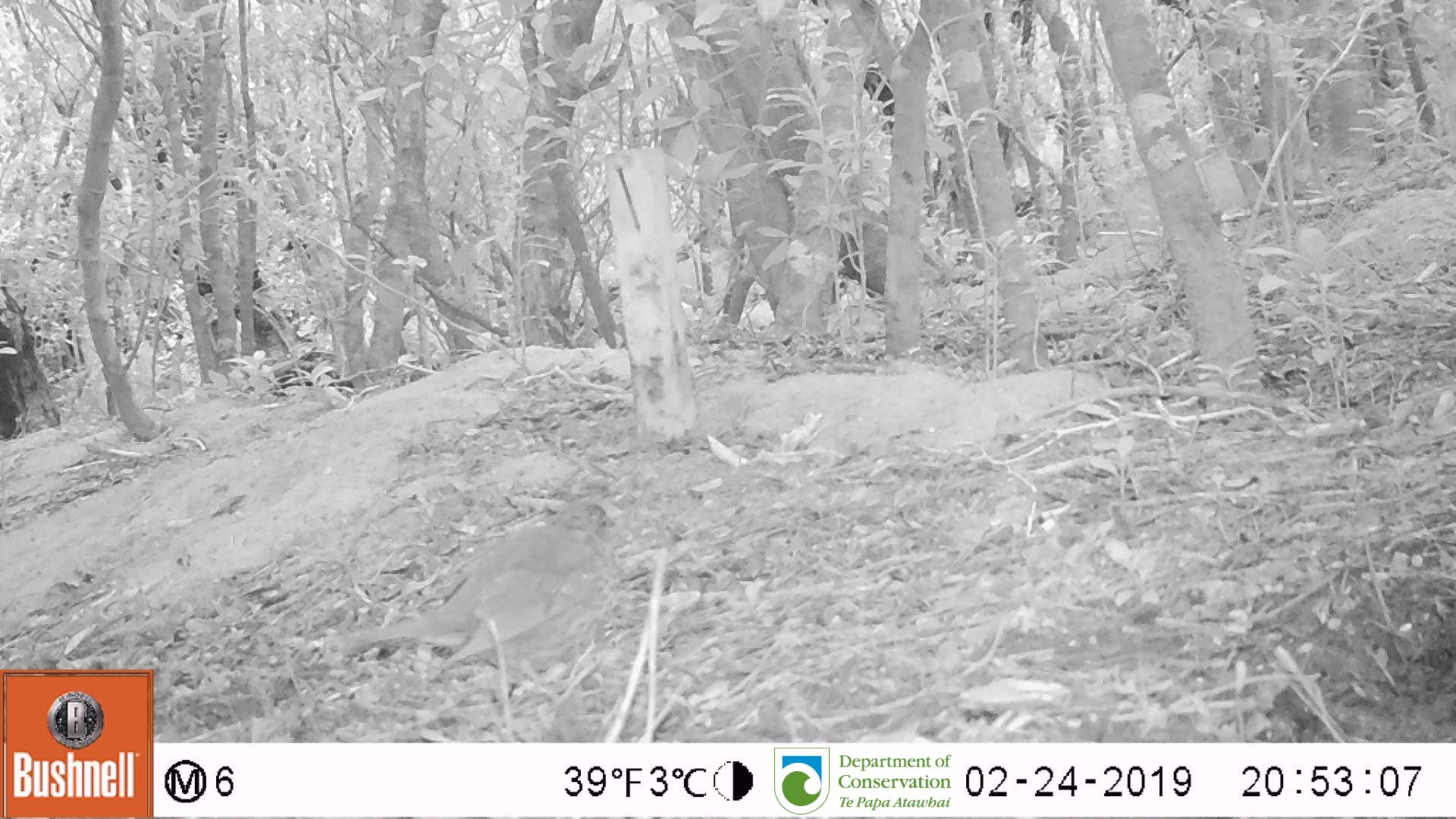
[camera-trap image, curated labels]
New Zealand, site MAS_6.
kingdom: Animalia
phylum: Chordata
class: Aves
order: Passeriformes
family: Turdidae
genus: Turdus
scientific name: Turdus philomelos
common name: song thrush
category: thrush